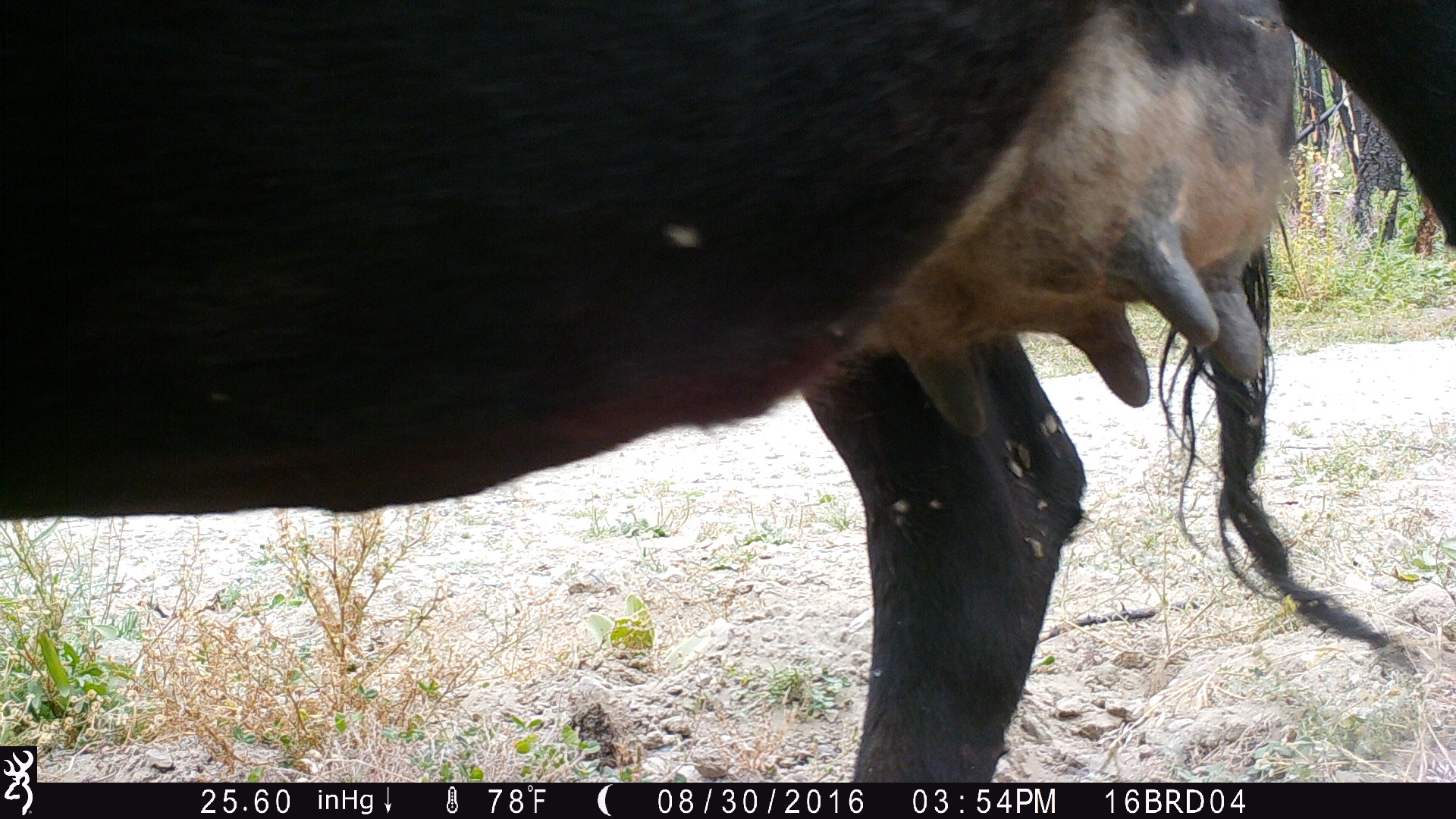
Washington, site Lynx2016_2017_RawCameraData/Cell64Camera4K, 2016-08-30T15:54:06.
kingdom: Animalia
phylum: Chordata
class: Mammalia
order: Artiodactyla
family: Bovidae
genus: Bos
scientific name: Bos taurus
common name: domestic cattle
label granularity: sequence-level